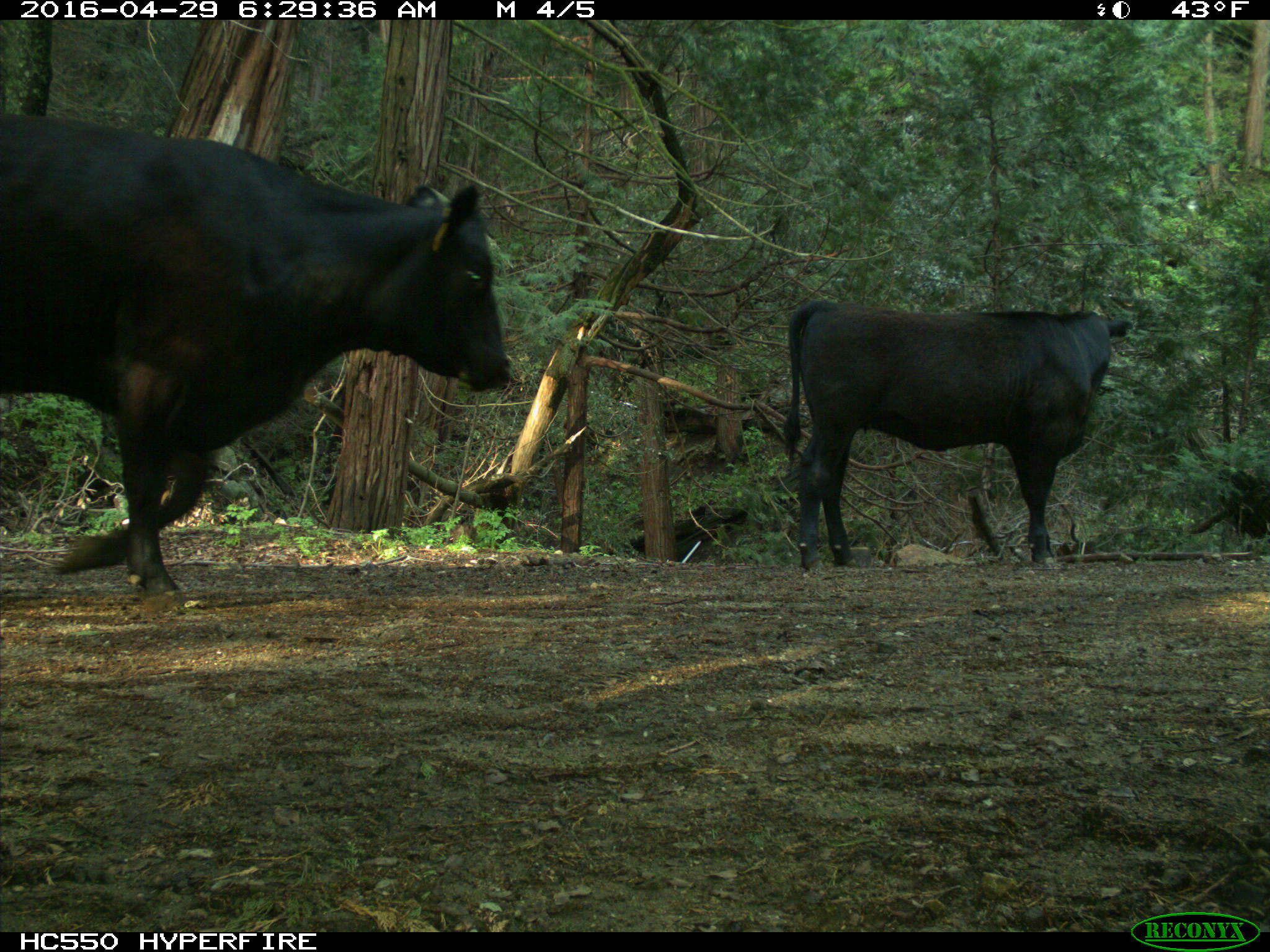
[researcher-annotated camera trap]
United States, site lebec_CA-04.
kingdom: Animalia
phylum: Chordata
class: Mammalia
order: Artiodactyla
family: Bovidae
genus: Bos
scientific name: Bos taurus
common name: domestic cow